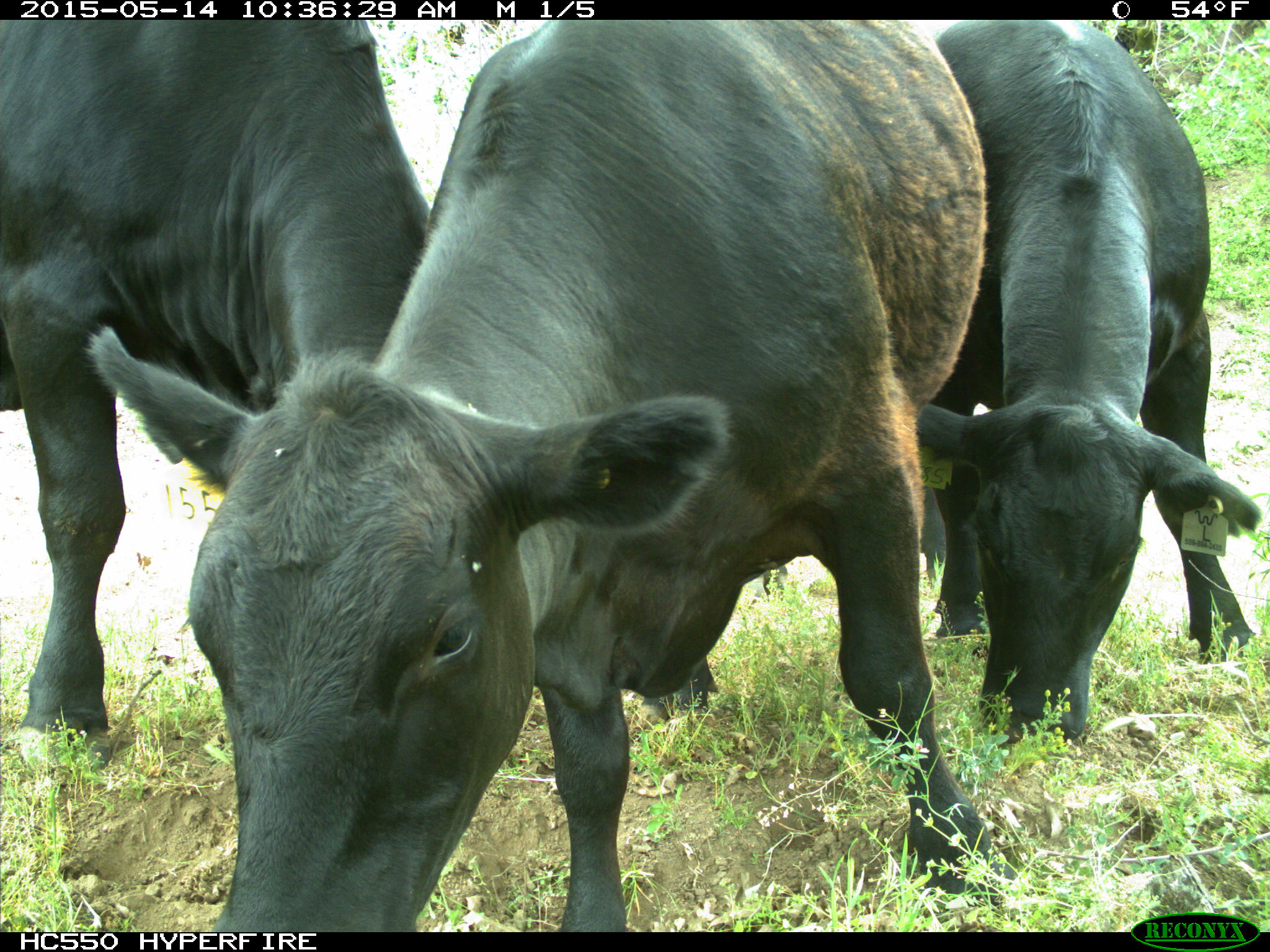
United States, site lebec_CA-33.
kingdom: Animalia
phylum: Chordata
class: Mammalia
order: Artiodactyla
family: Bovidae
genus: Bos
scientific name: Bos taurus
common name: domestic cow